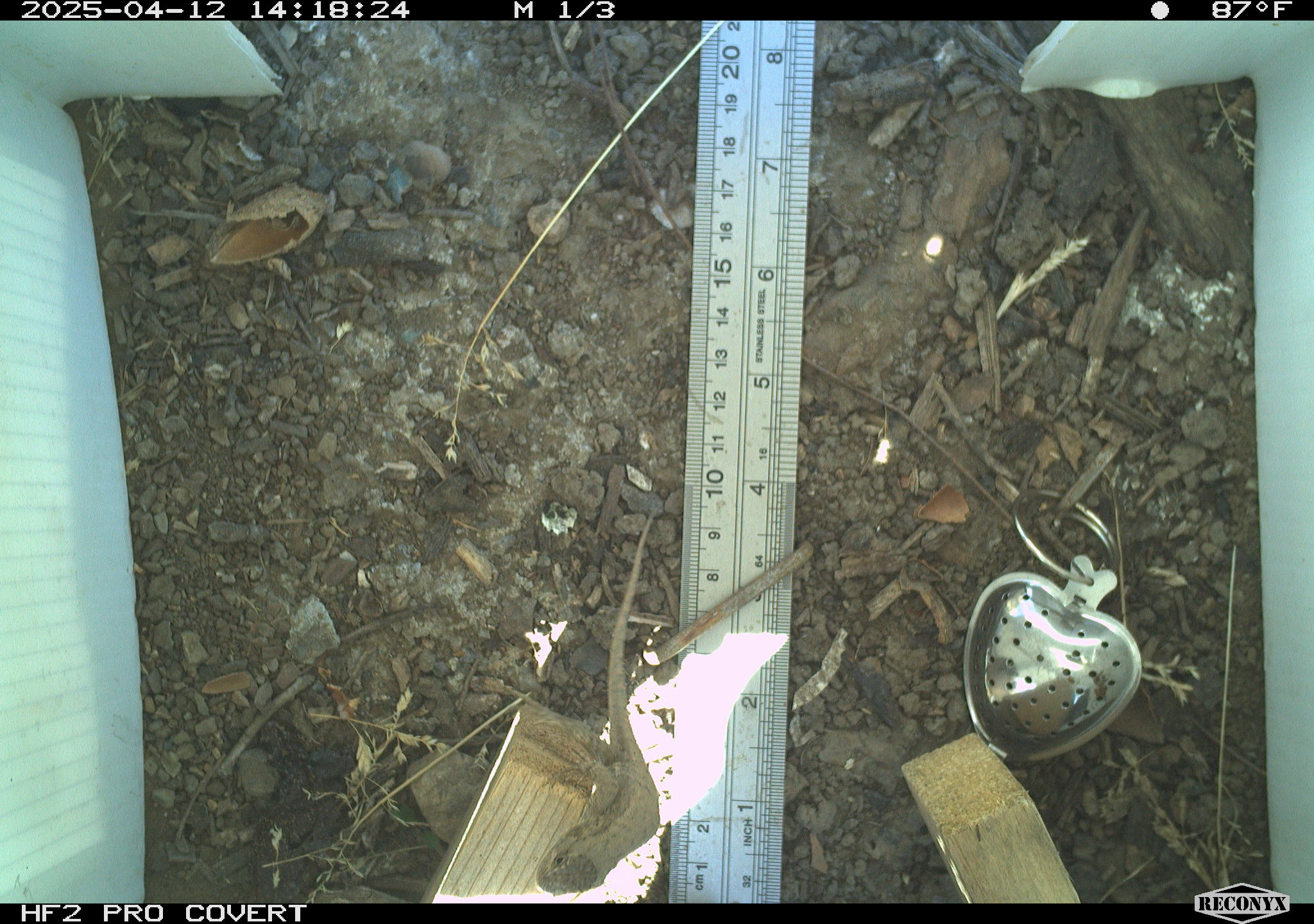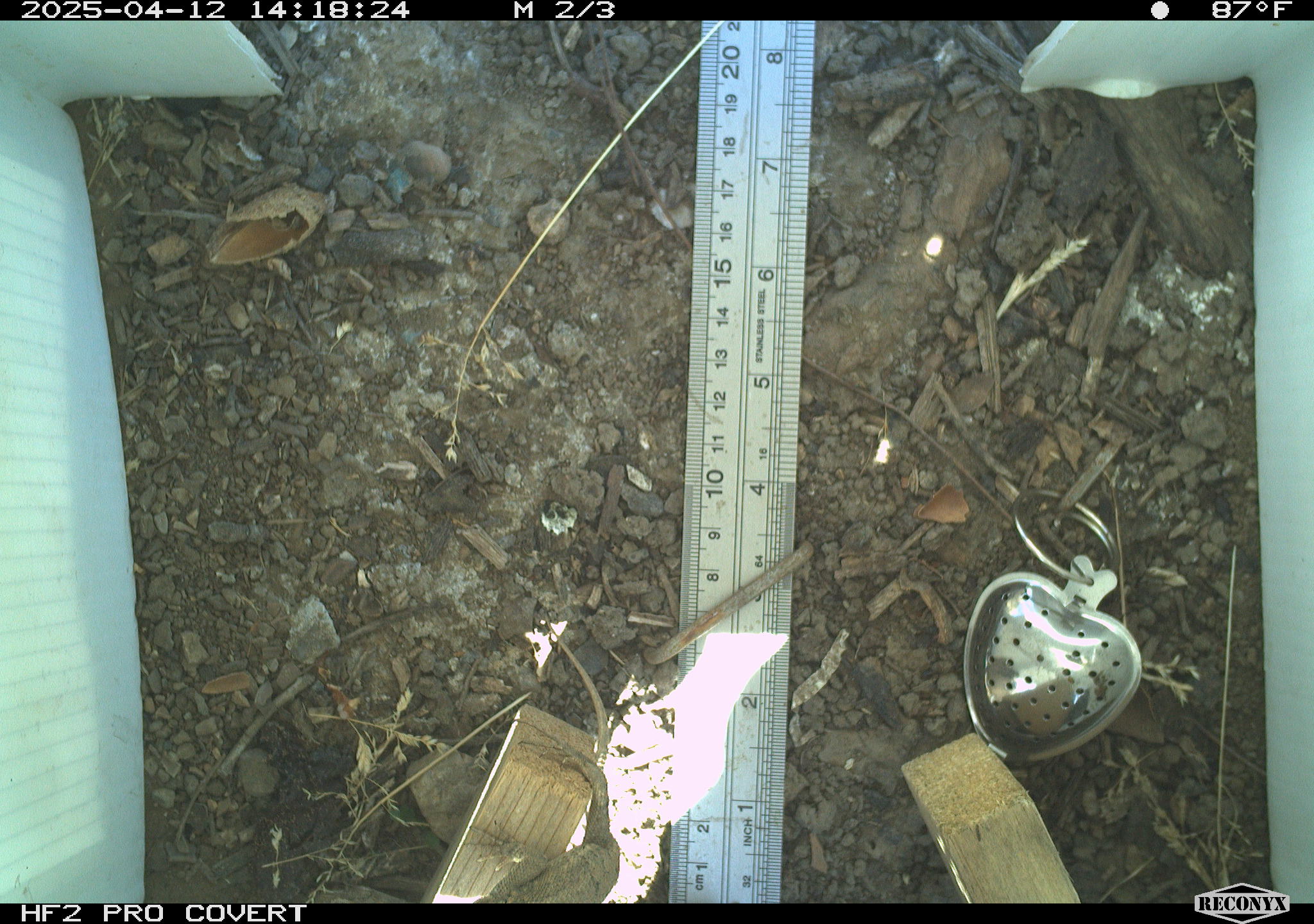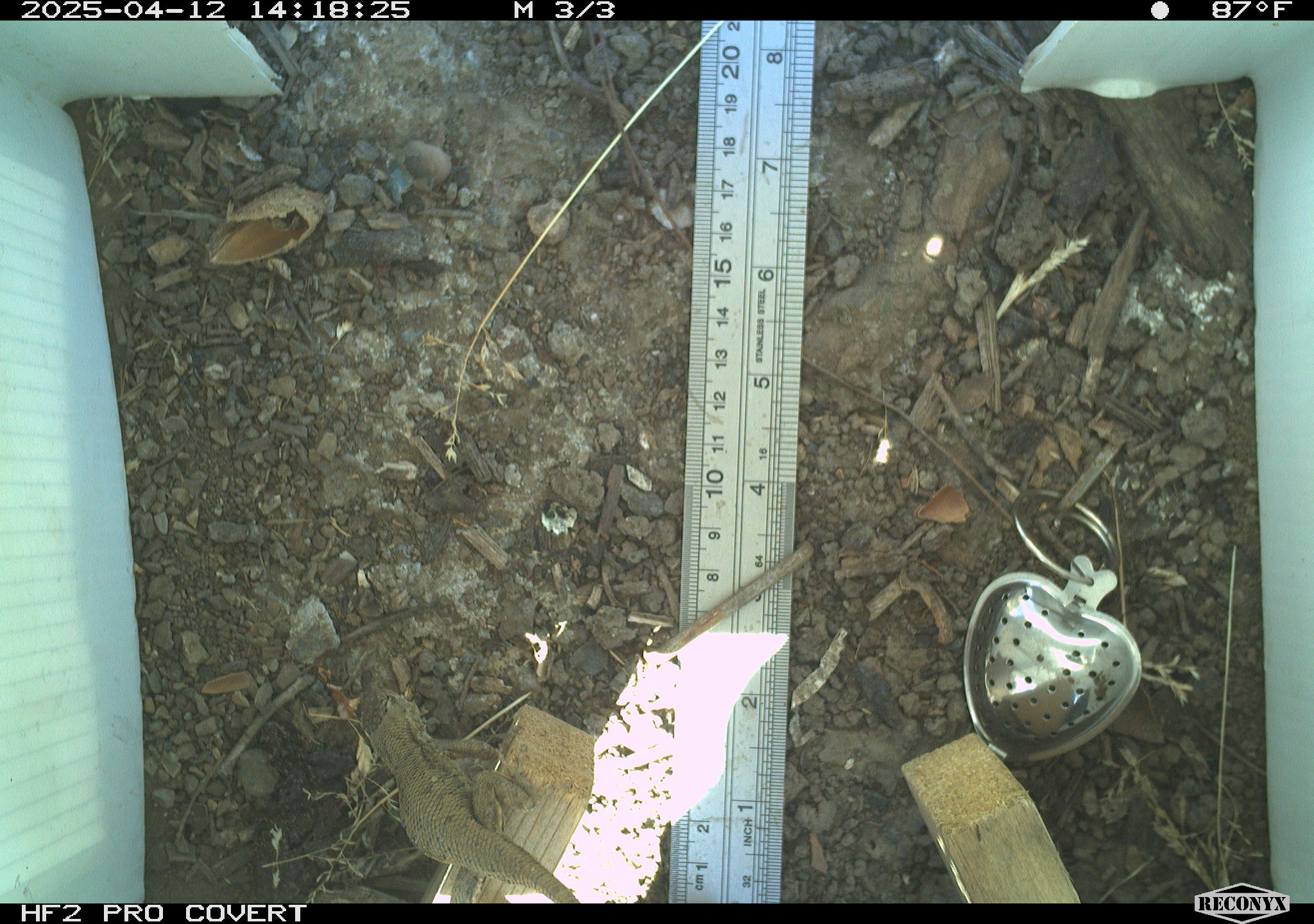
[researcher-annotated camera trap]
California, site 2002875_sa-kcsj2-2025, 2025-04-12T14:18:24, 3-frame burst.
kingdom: Animalia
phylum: Chordata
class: Reptilia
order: Squamata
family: Phrynosomatidae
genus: Sceloporus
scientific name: Sceloporus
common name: spiny lizards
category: sceloporus species